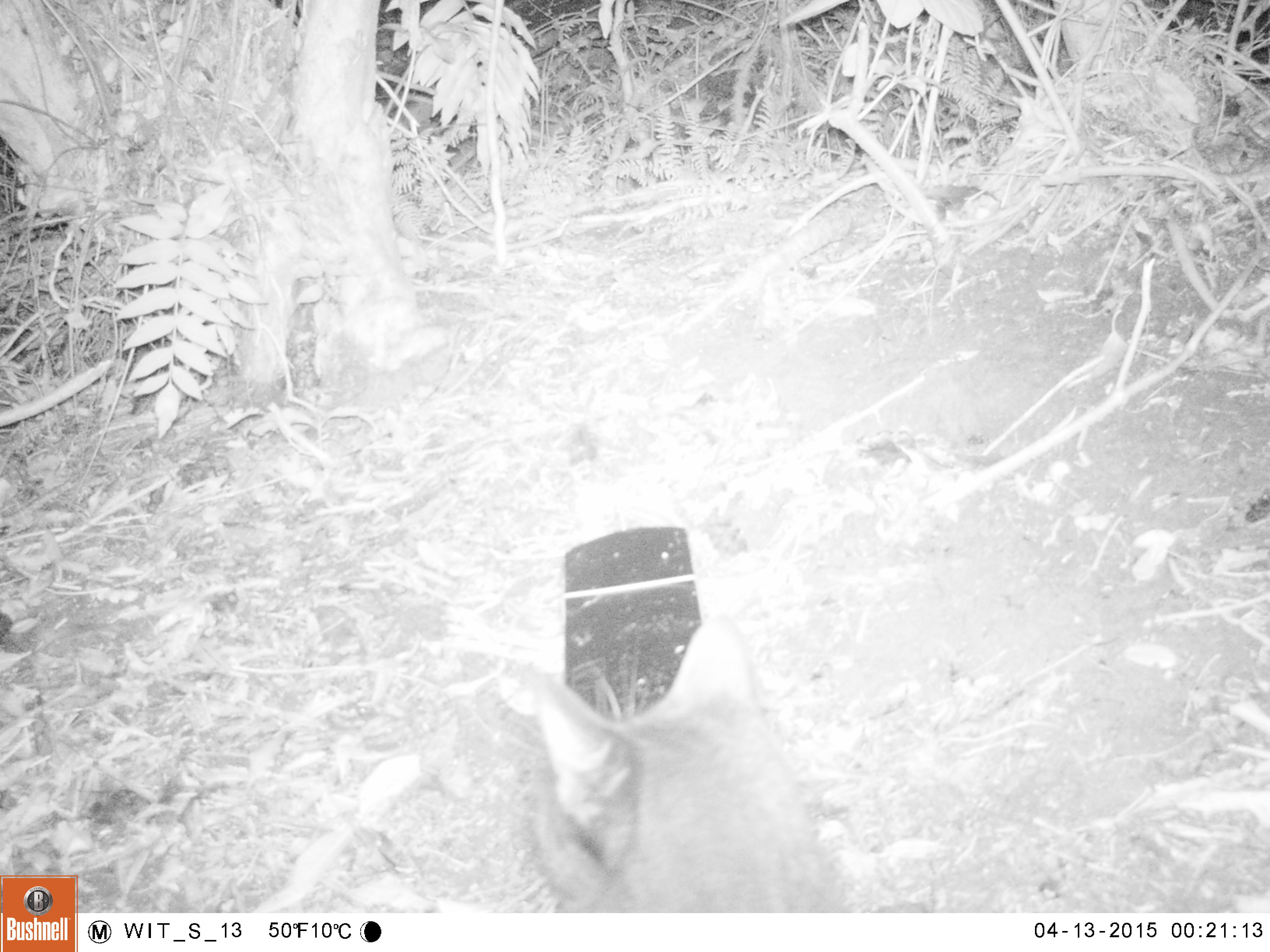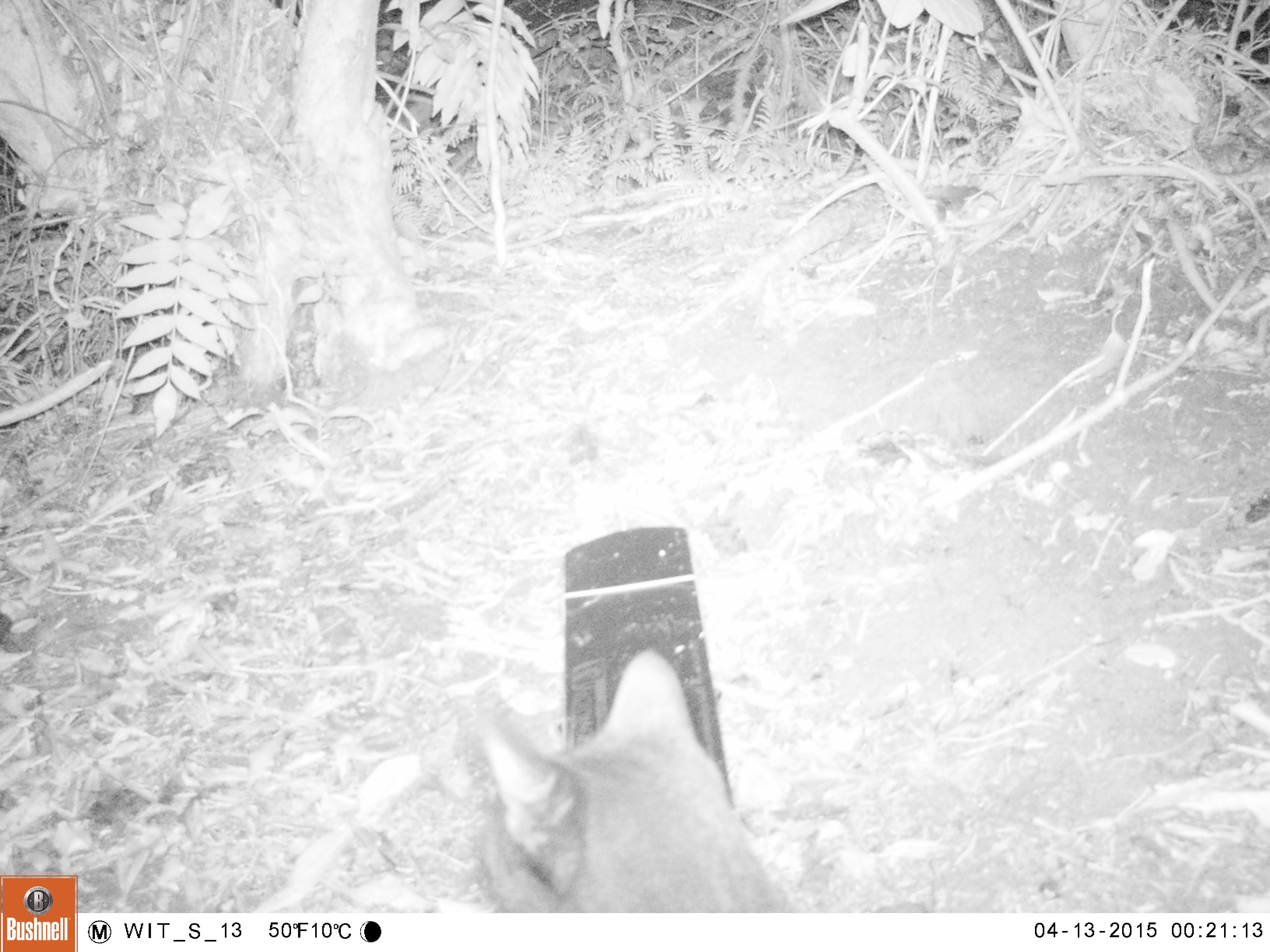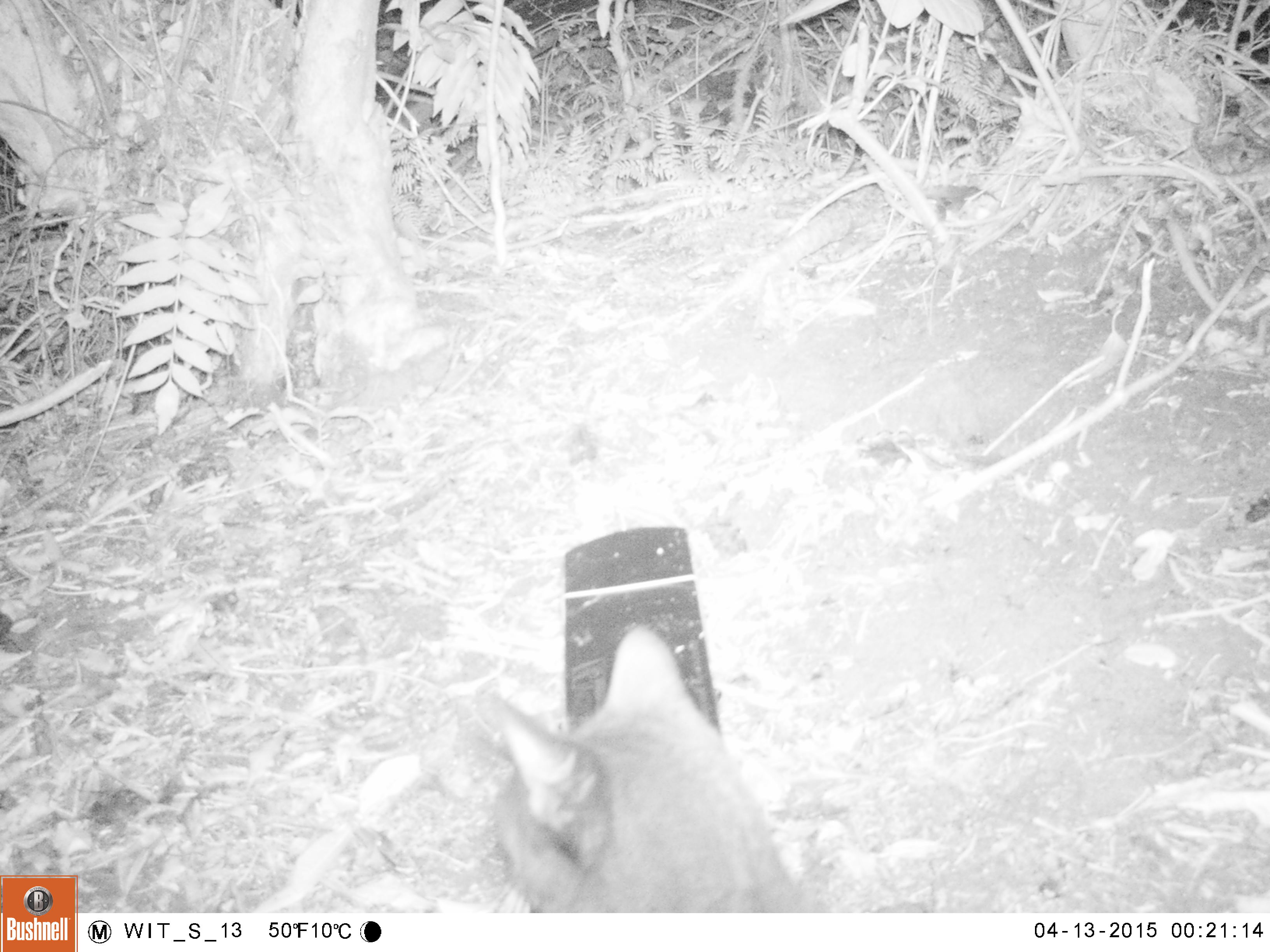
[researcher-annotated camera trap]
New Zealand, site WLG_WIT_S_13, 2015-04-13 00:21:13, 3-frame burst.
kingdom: Animalia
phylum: Chordata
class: Mammalia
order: Carnivora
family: Felidae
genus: Felis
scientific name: Felis catus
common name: domestic cat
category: cat